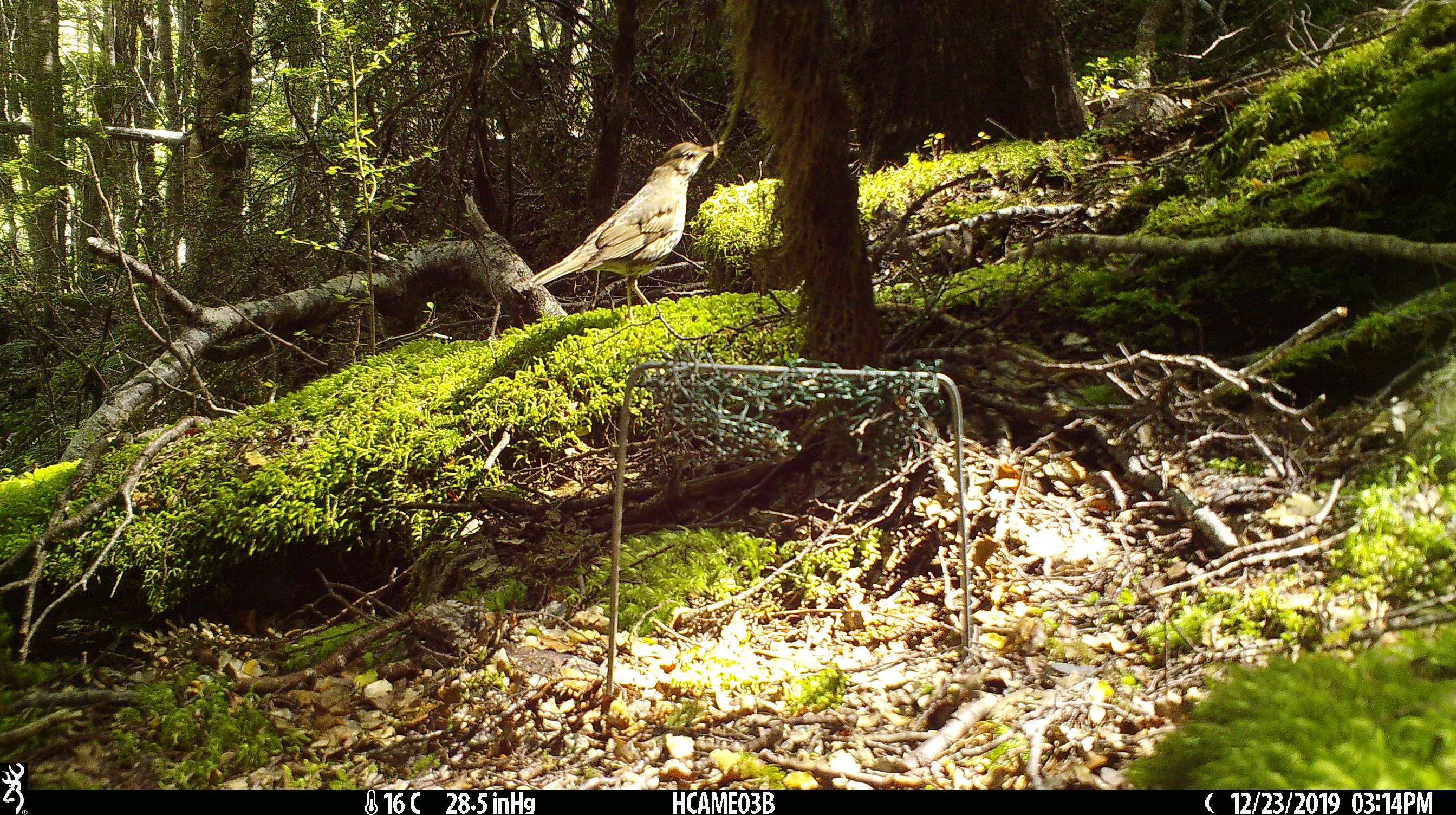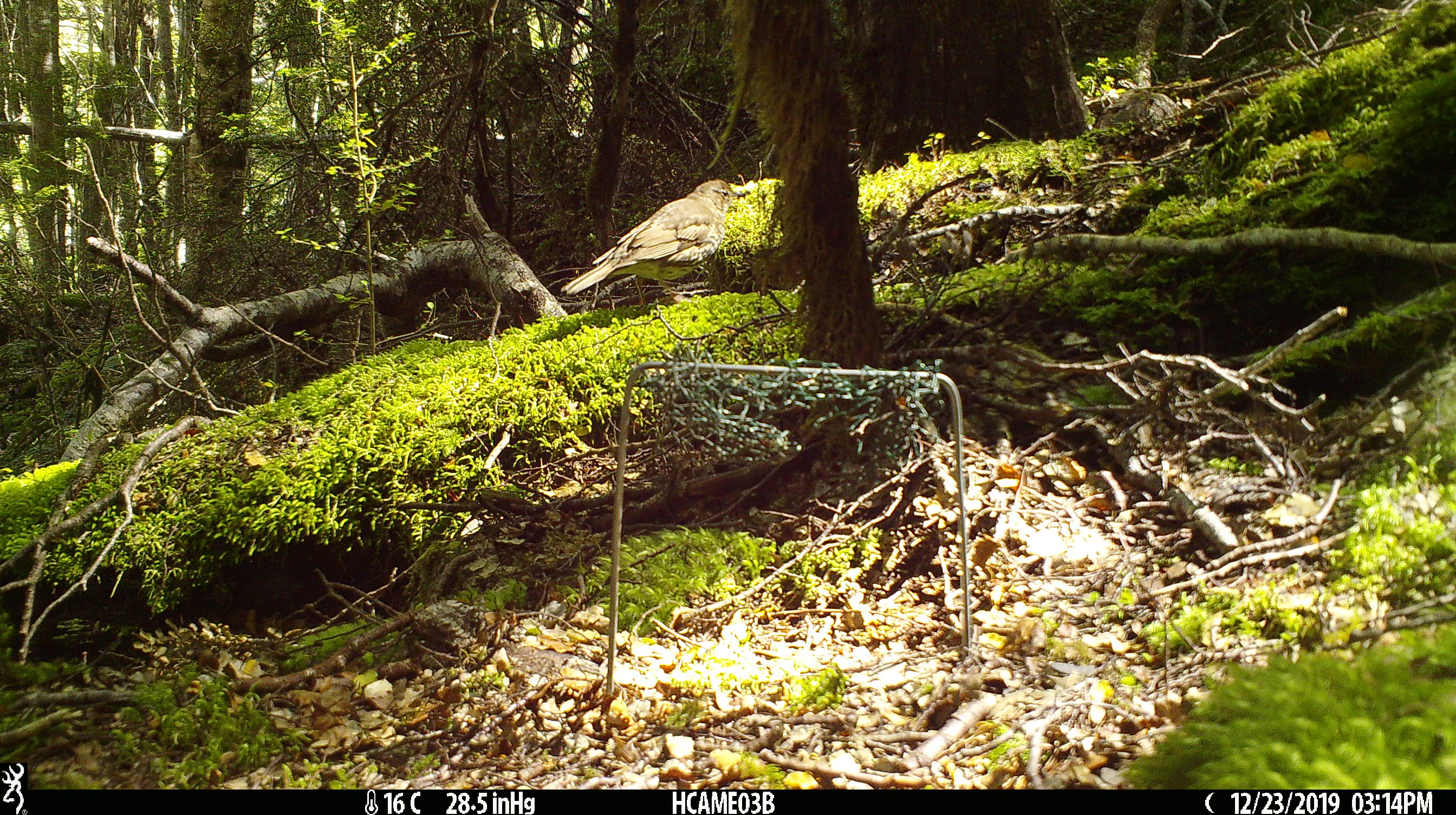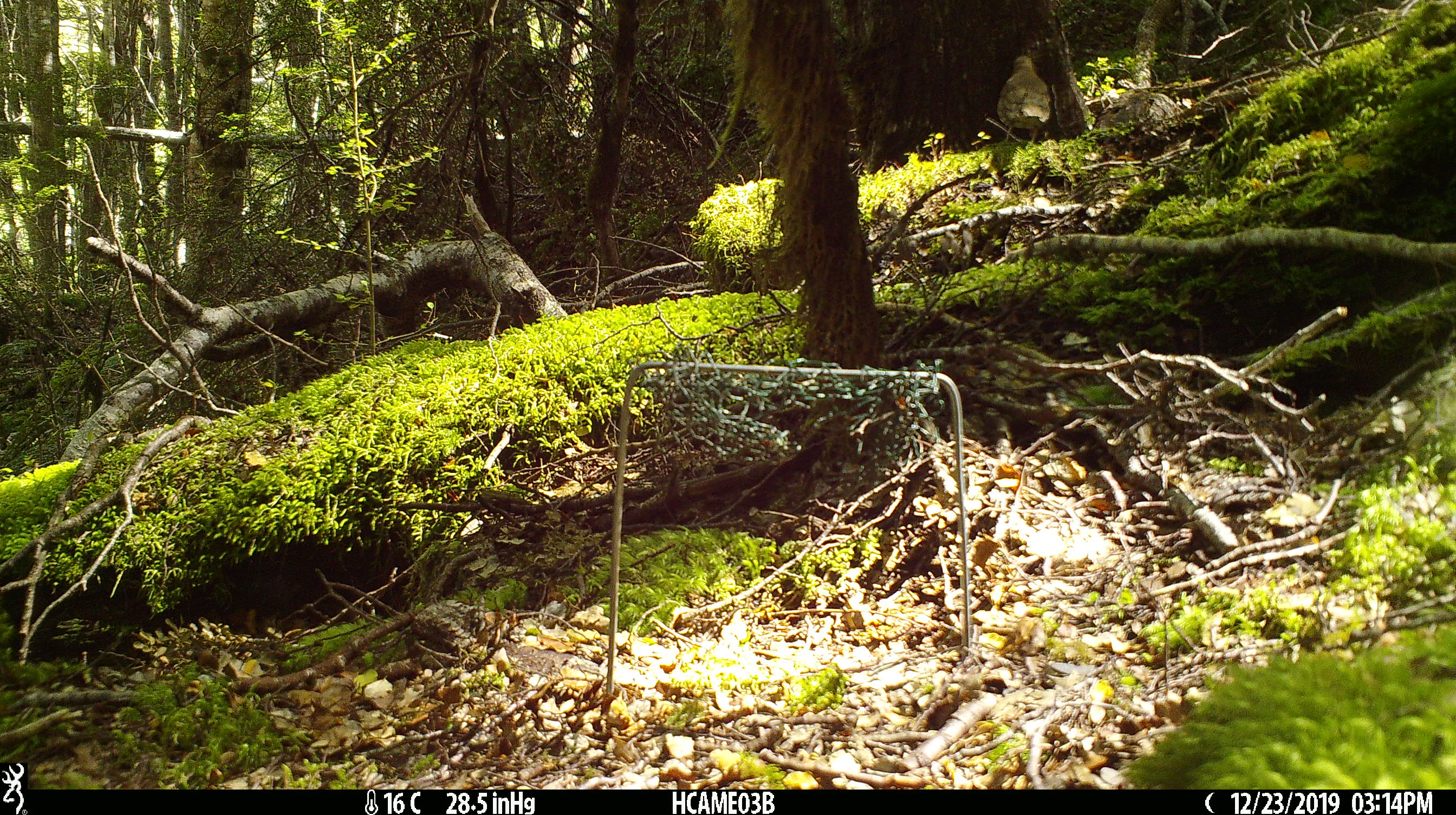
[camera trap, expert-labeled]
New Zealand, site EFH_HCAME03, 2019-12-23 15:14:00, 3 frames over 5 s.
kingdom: Animalia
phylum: Chordata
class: Aves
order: Passeriformes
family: Turdidae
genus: Turdus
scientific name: Turdus philomelos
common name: song thrush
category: thrush